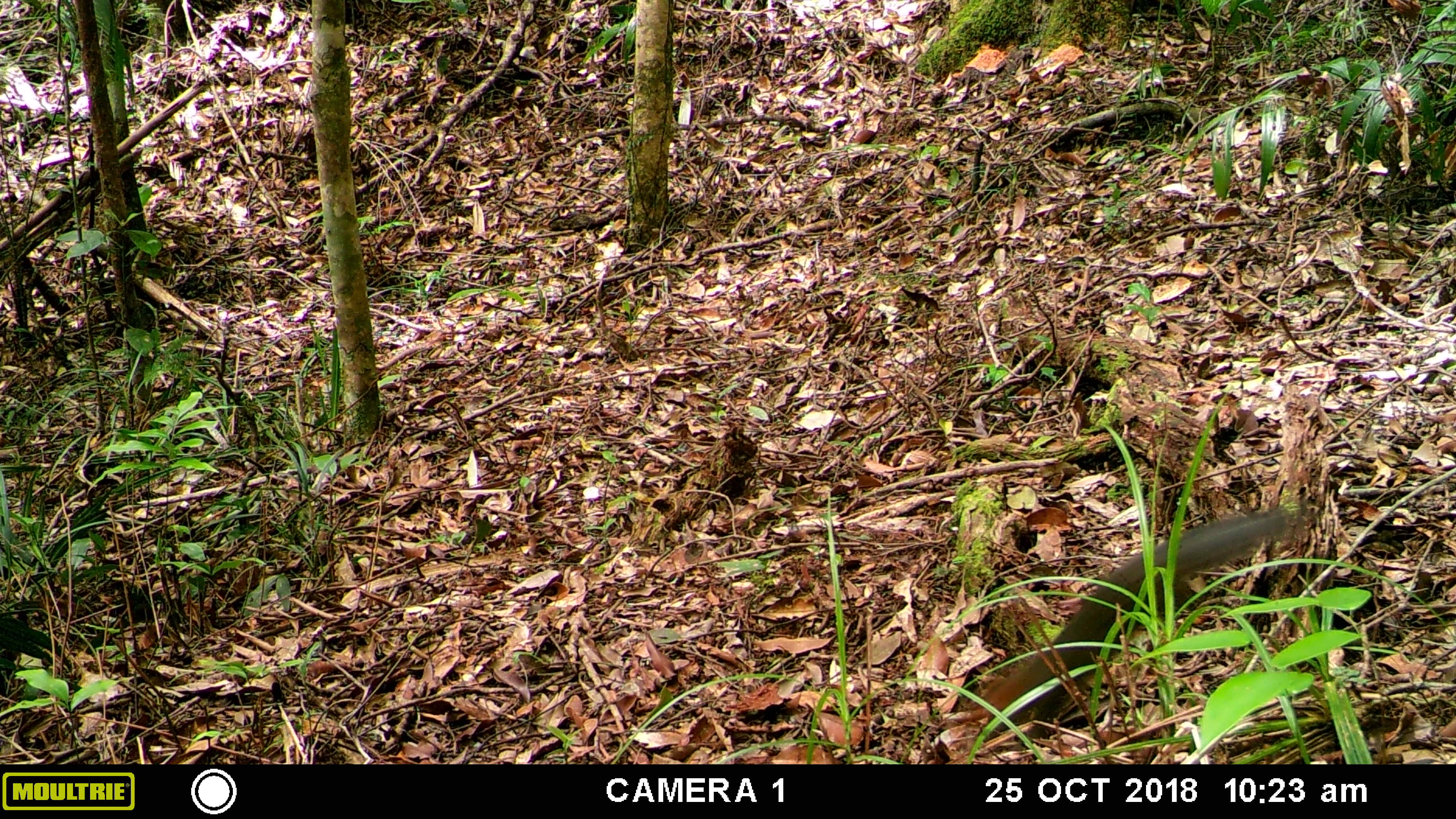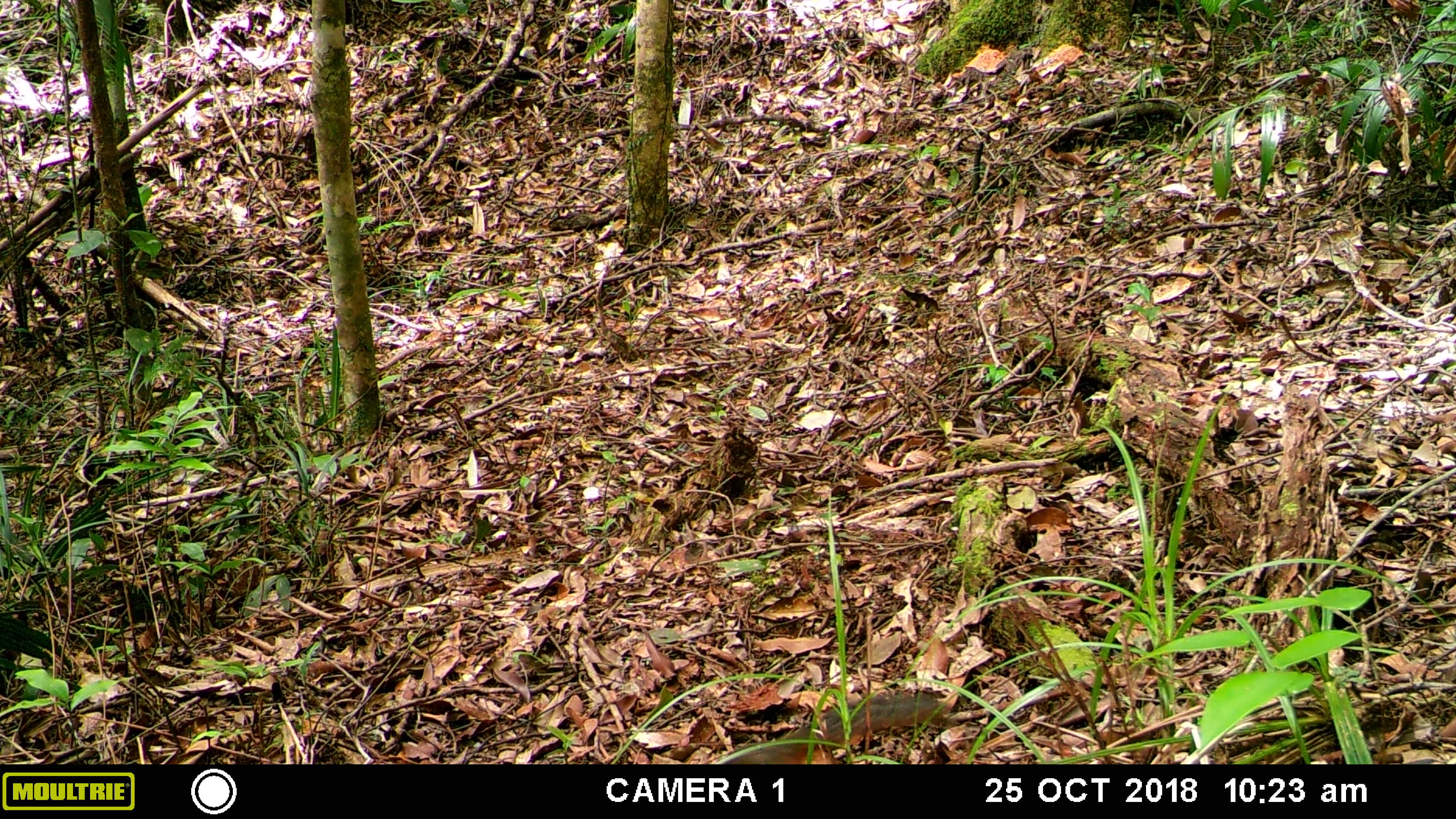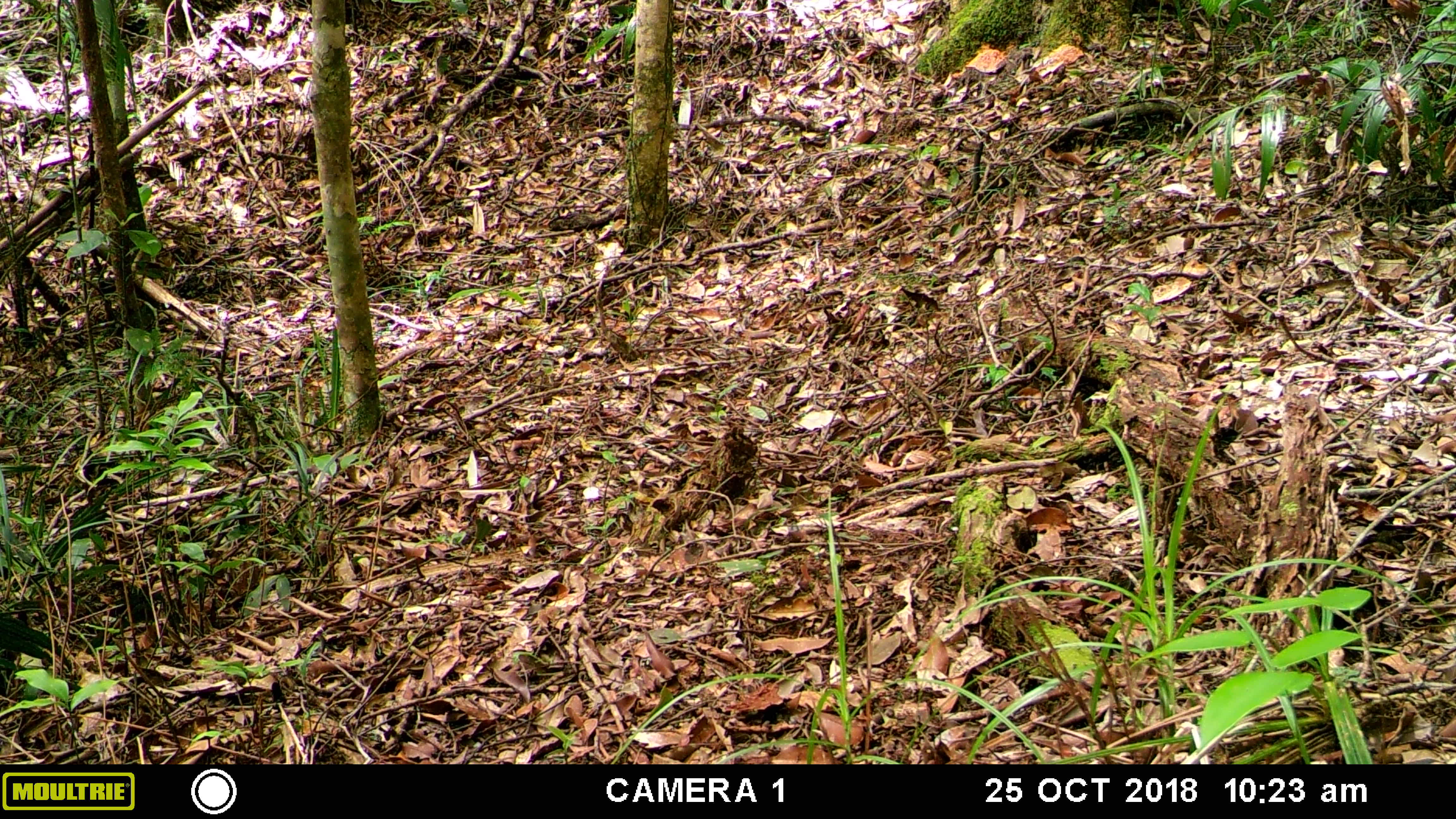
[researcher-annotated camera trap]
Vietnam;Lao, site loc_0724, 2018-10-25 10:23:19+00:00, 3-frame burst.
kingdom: Animalia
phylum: Chordata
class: Mammalia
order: Rodentia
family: Sciuridae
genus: Dremomys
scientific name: Dremomys rufigenis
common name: red-cheeked squirrel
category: red cheeked squirrel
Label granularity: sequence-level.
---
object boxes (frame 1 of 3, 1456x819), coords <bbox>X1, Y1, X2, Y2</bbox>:
red cheeked squirrel: <bbox>980, 507, 1290, 741</bbox>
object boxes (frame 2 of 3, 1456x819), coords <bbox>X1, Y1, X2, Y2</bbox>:
red cheeked squirrel: <bbox>716, 689, 946, 763</bbox>